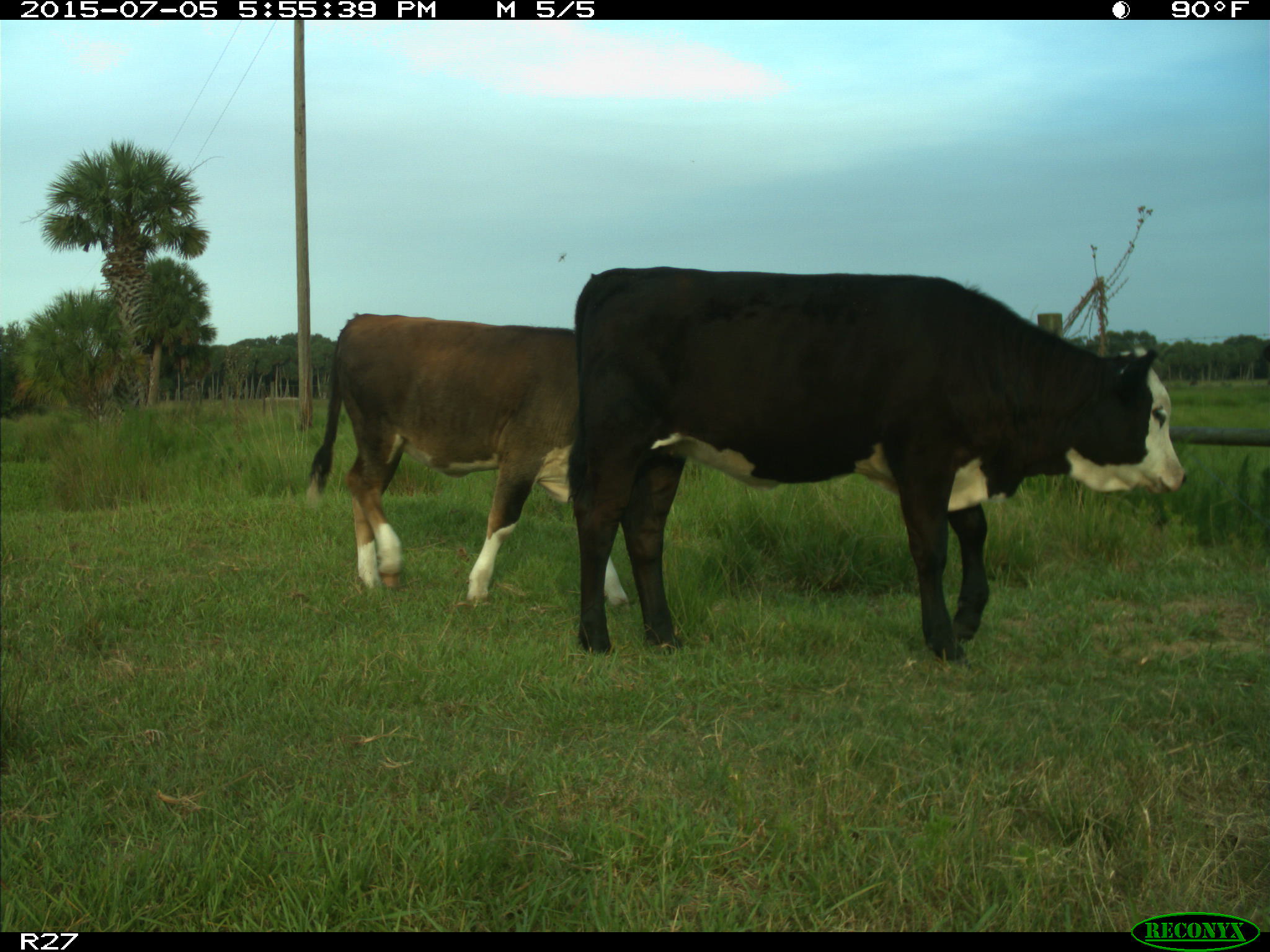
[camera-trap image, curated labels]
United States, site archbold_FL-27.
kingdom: Animalia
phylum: Chordata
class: Mammalia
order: Artiodactyla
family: Bovidae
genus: Bos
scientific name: Bos taurus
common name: domestic cow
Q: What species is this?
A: Bos taurus (domestic cow).